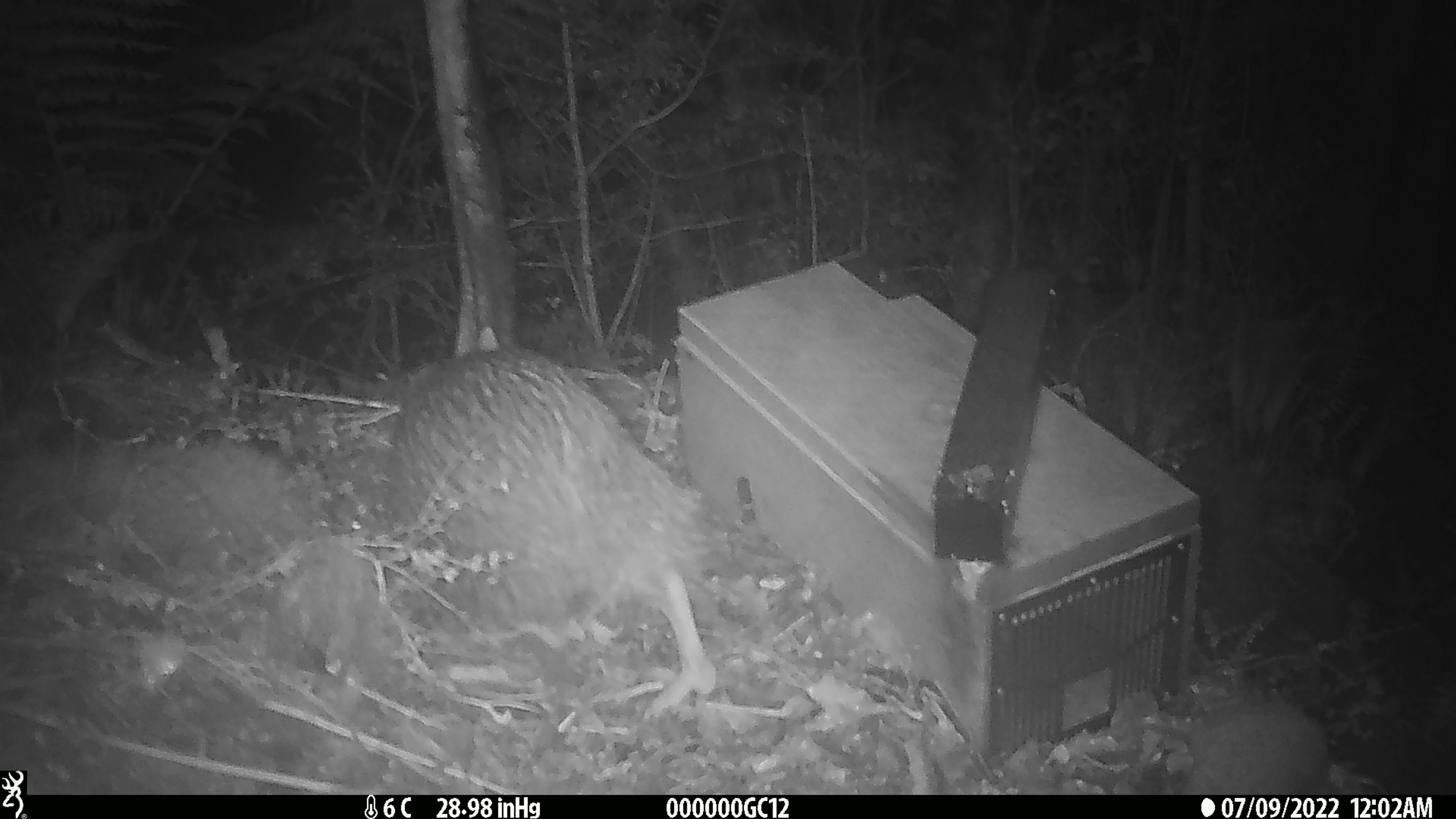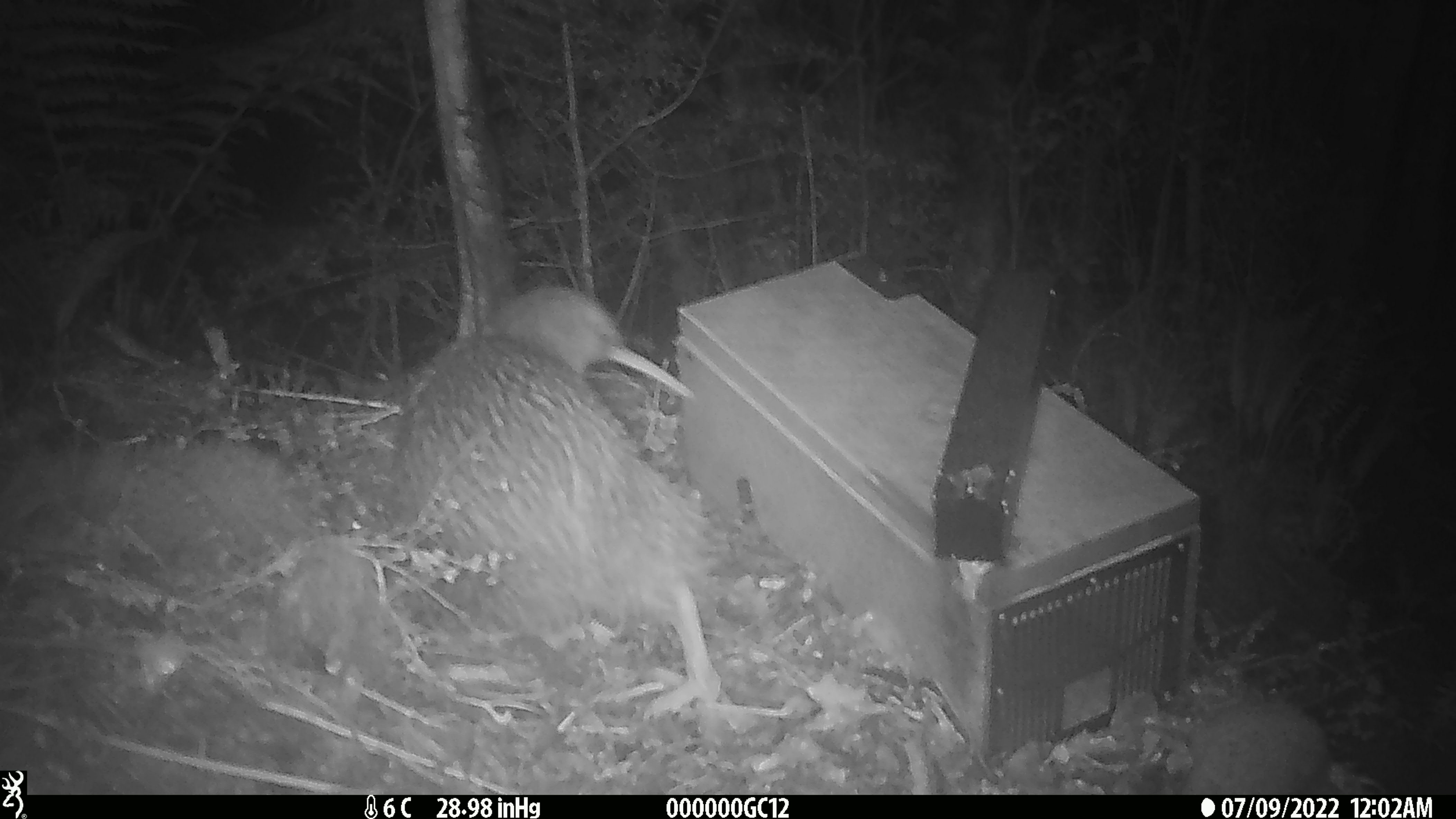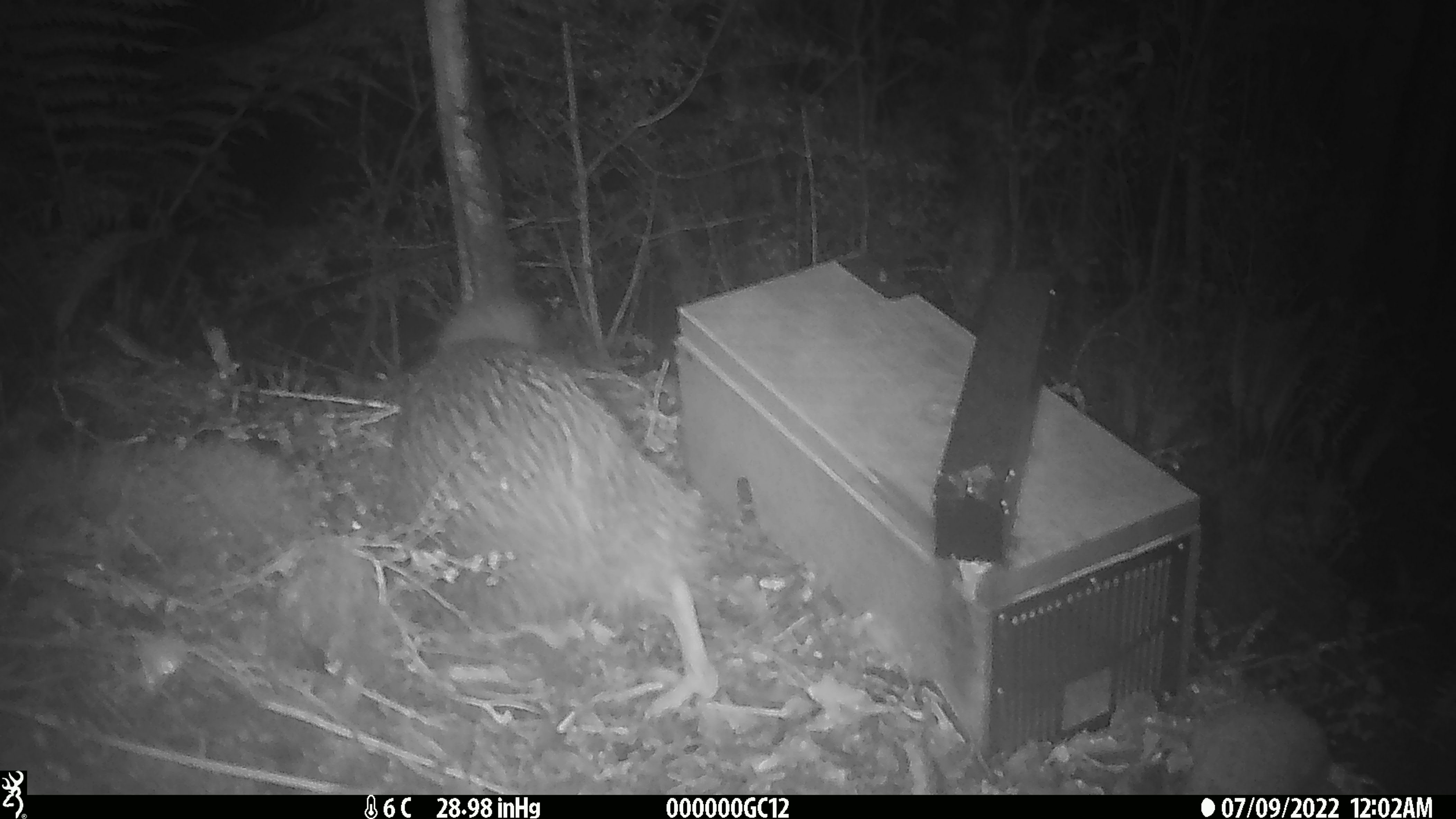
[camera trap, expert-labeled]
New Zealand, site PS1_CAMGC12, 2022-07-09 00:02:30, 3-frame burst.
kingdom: Animalia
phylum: Chordata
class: Aves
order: Apterygiformes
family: Apterygidae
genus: Apteryx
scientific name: Apteryx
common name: kiwi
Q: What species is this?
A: Kiwi (Apteryx).